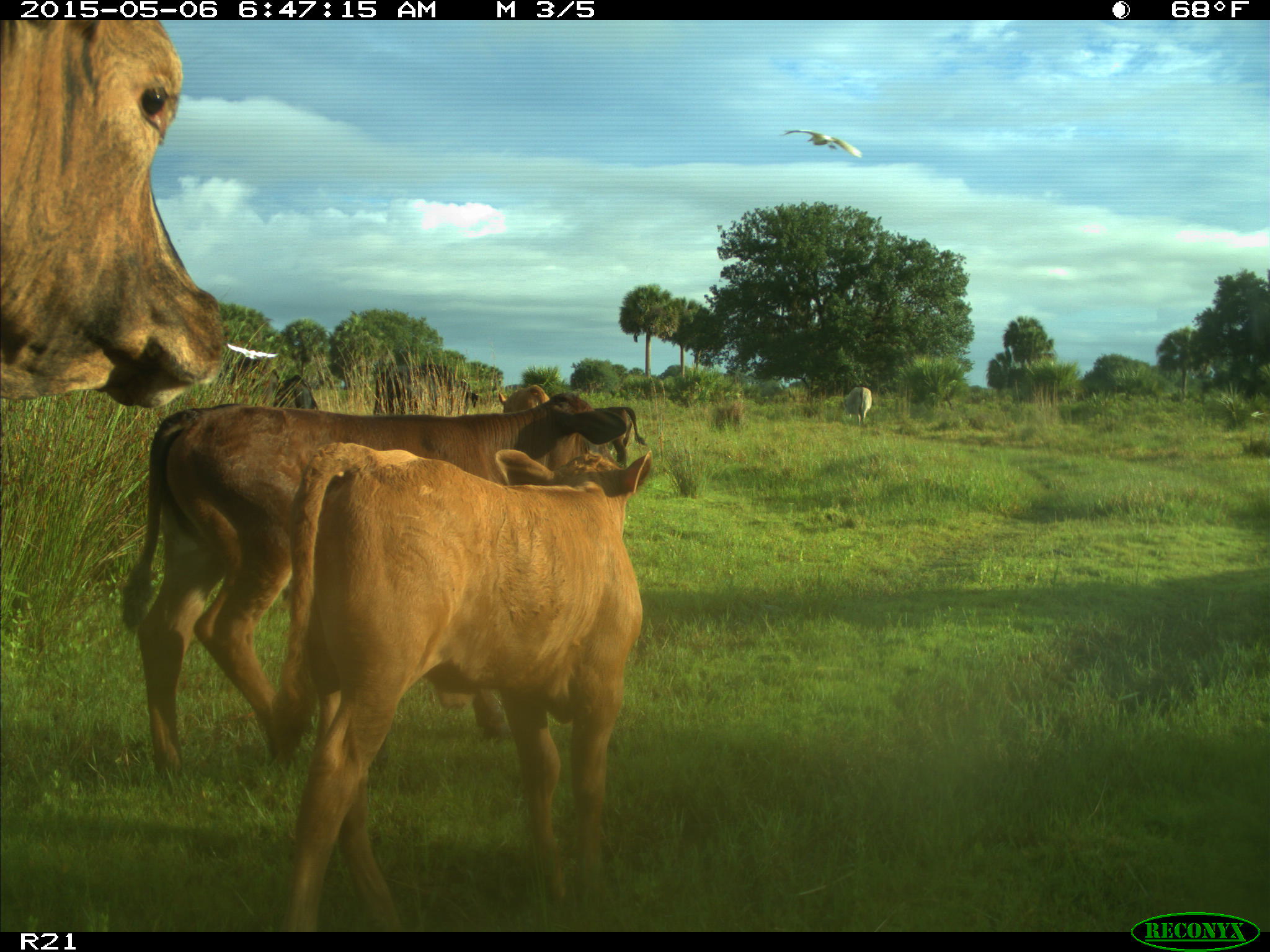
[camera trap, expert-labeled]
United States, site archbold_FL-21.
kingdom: Animalia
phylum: Chordata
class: Mammalia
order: Artiodactyla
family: Bovidae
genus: Bos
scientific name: Bos taurus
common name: domestic cow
Bos taurus (domestic cow).